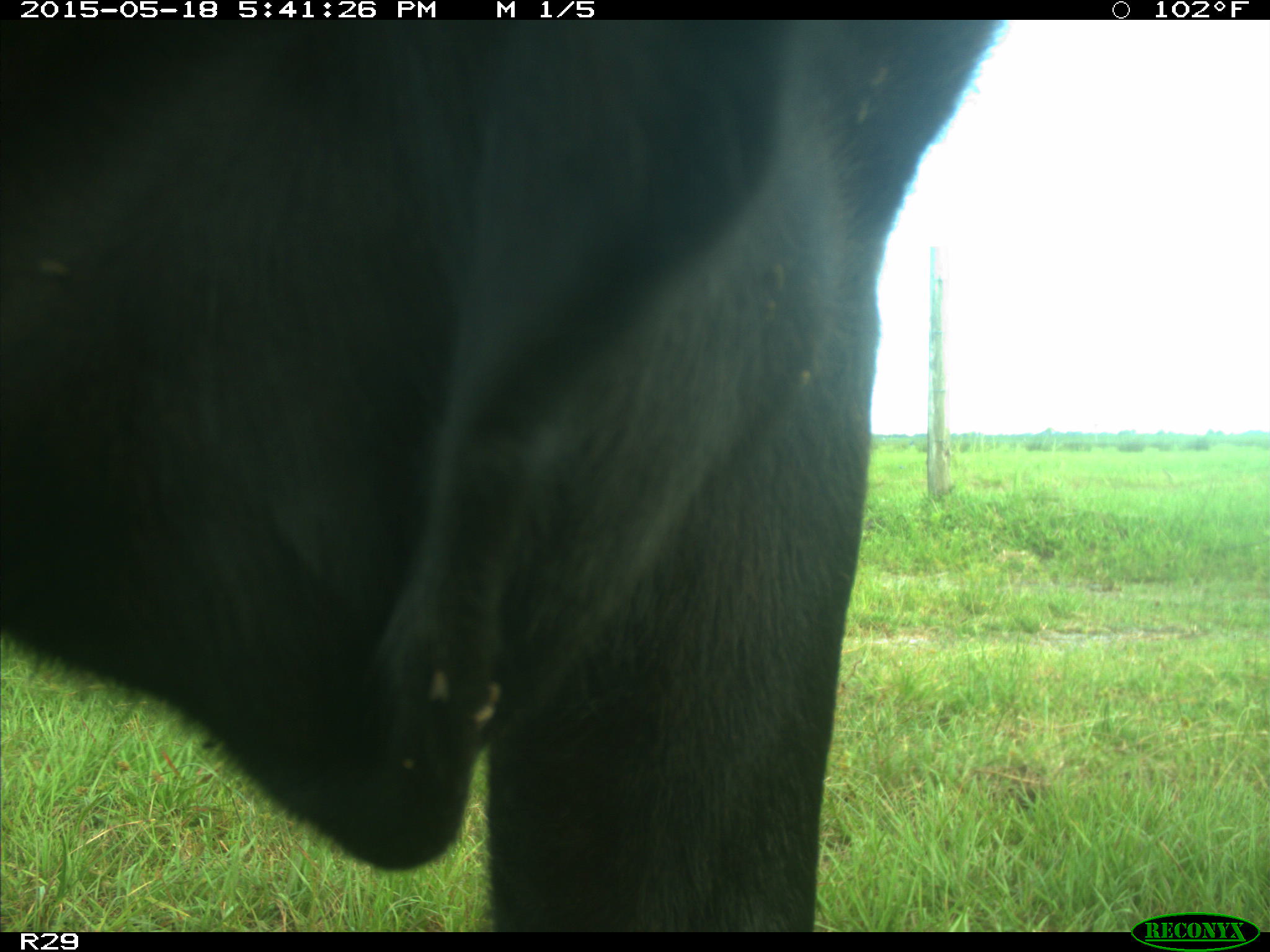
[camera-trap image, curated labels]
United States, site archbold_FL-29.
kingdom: Animalia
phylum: Chordata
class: Mammalia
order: Artiodactyla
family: Bovidae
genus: Bos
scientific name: Bos taurus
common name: domestic cow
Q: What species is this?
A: Bos taurus (domestic cow).